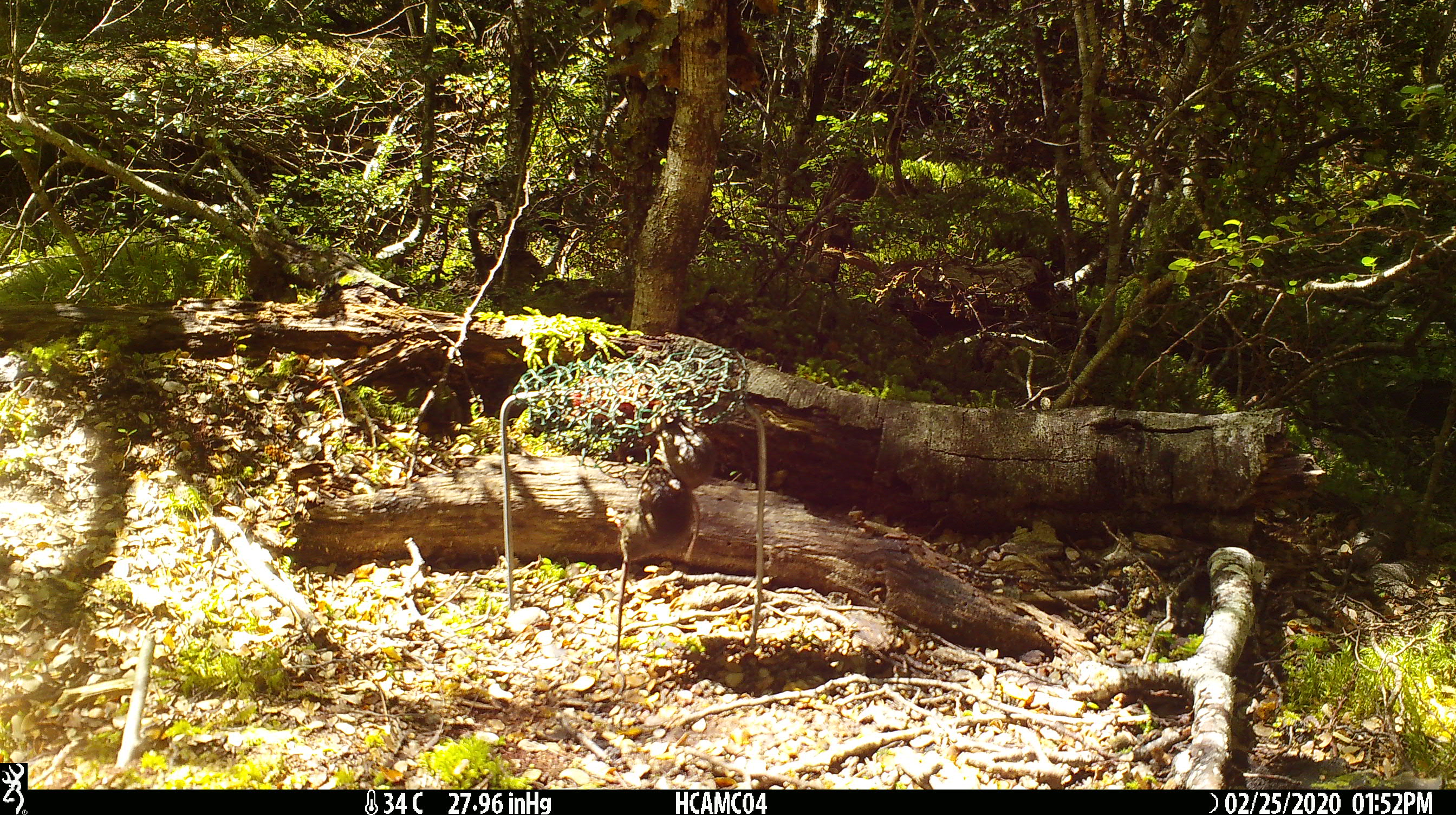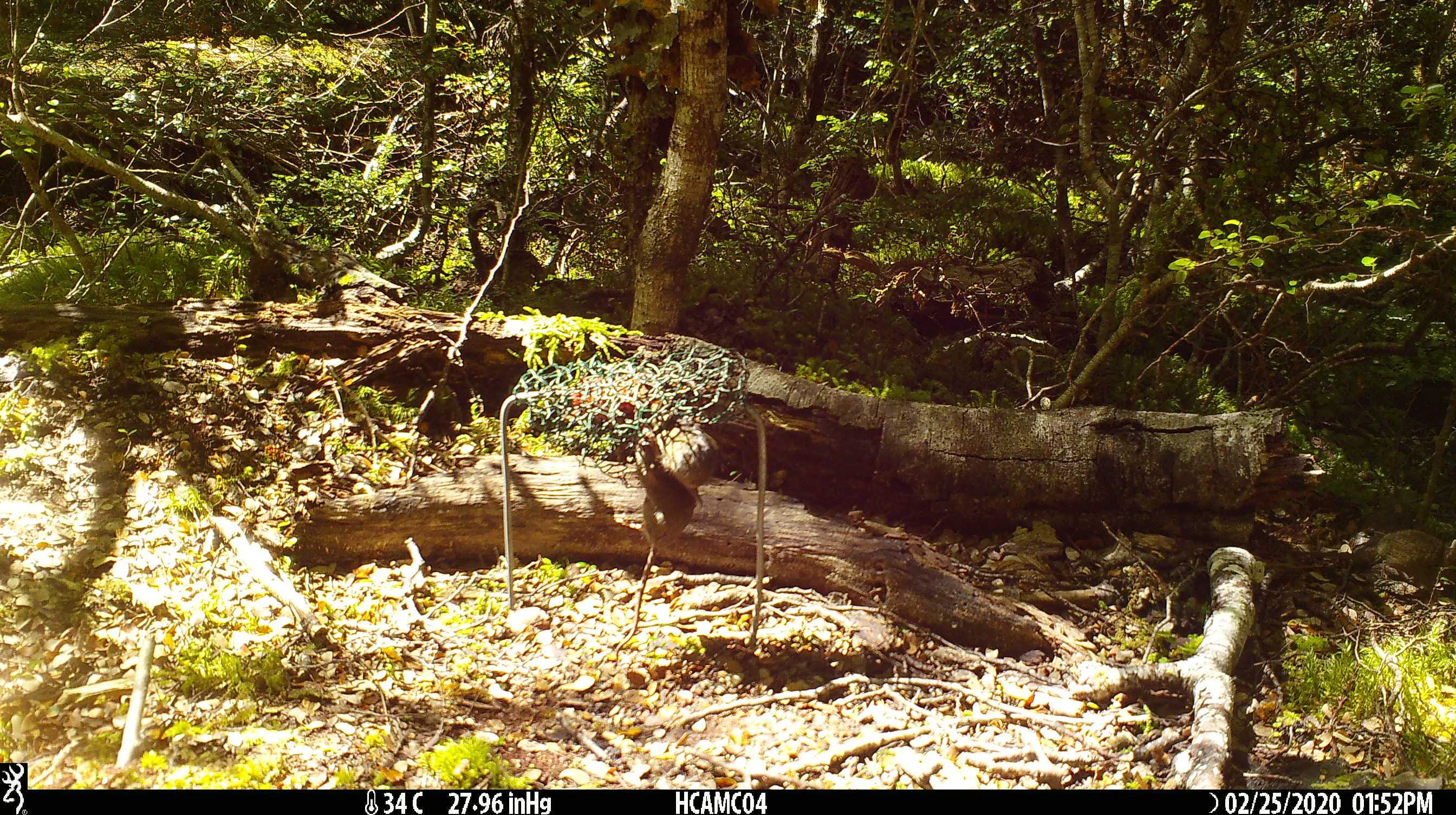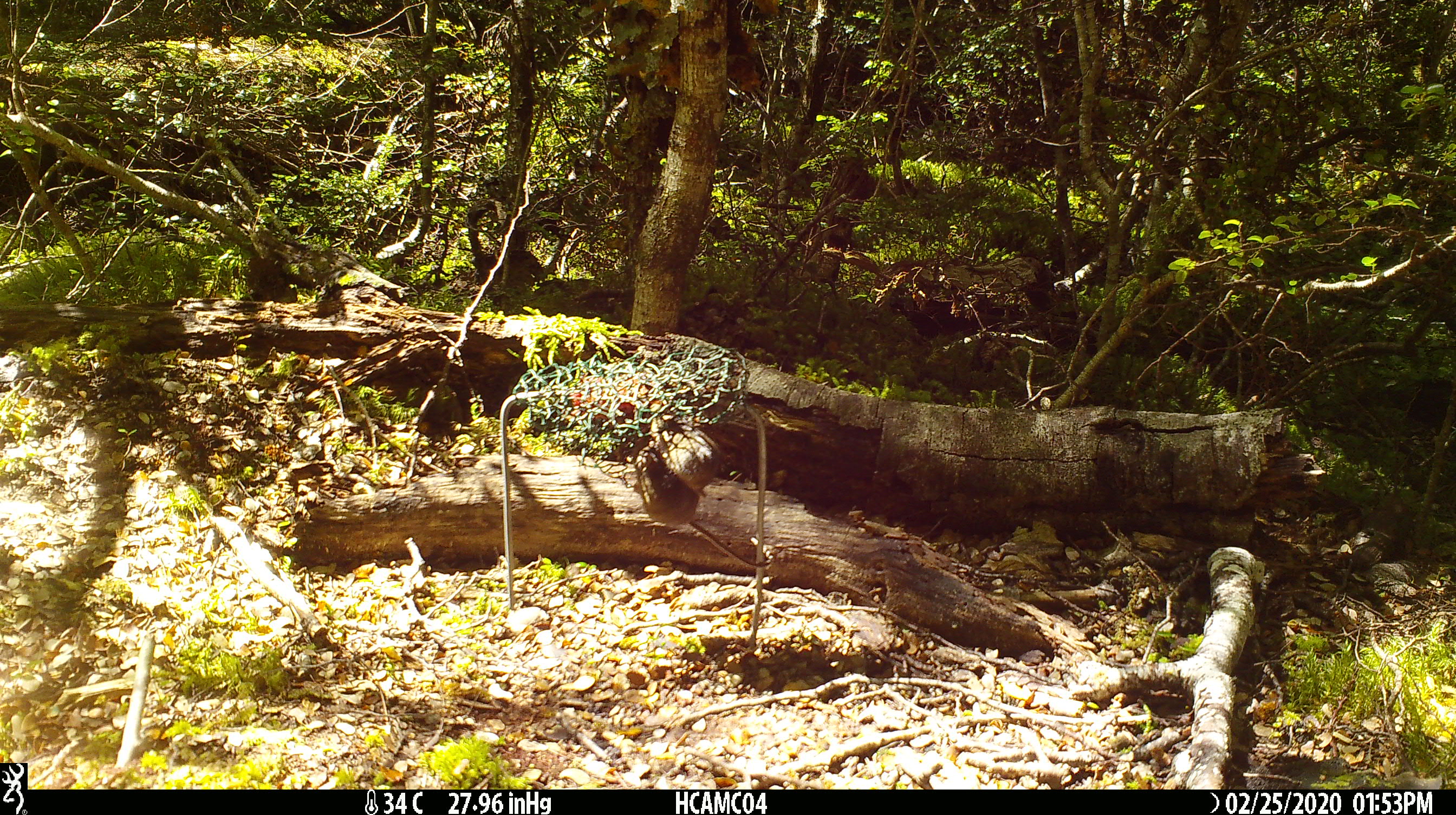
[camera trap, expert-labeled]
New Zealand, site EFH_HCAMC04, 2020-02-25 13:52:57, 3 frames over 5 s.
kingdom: Animalia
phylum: Chordata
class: Mammalia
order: Rodentia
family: Muridae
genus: Mus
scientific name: Mus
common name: mouse